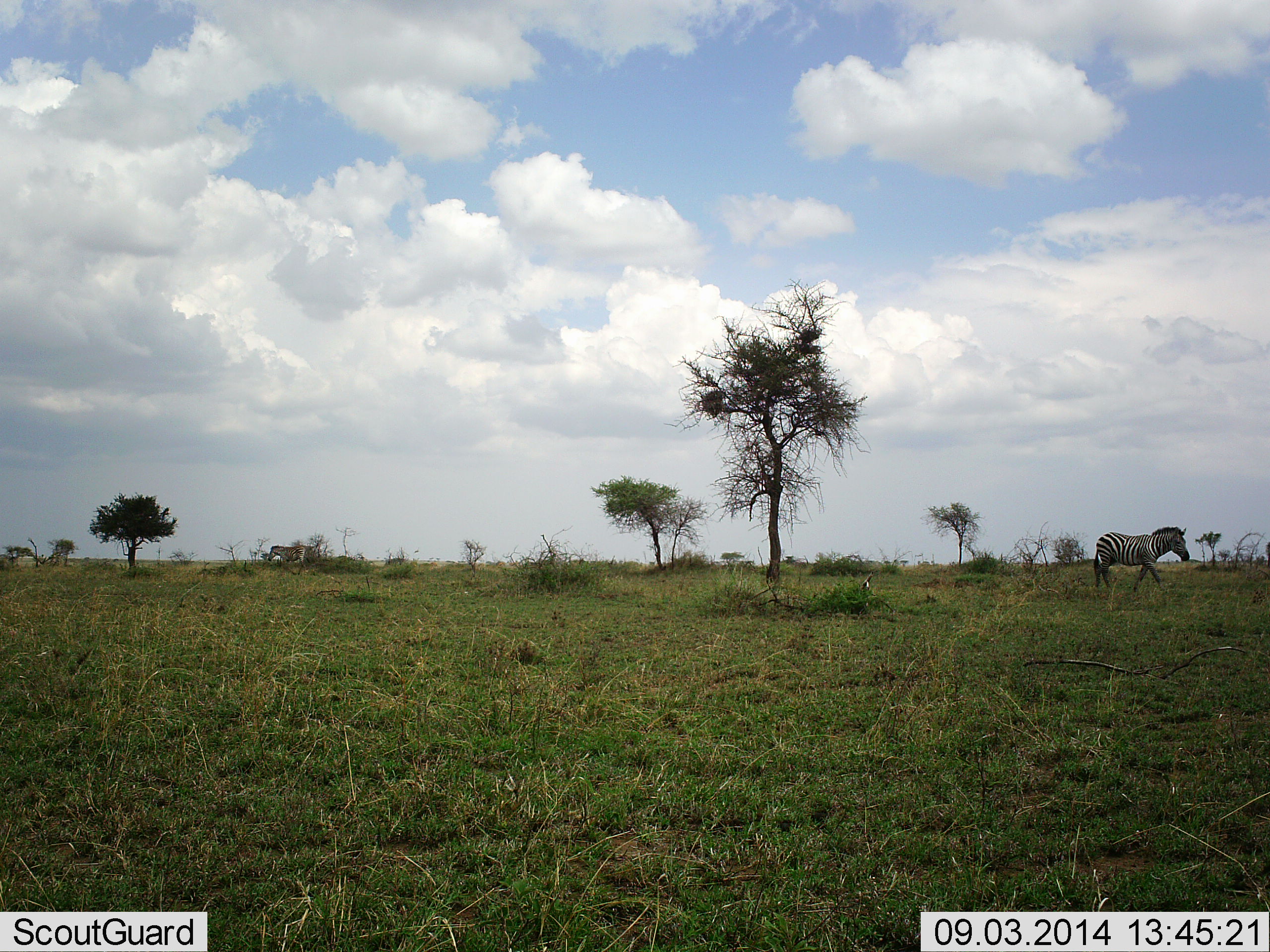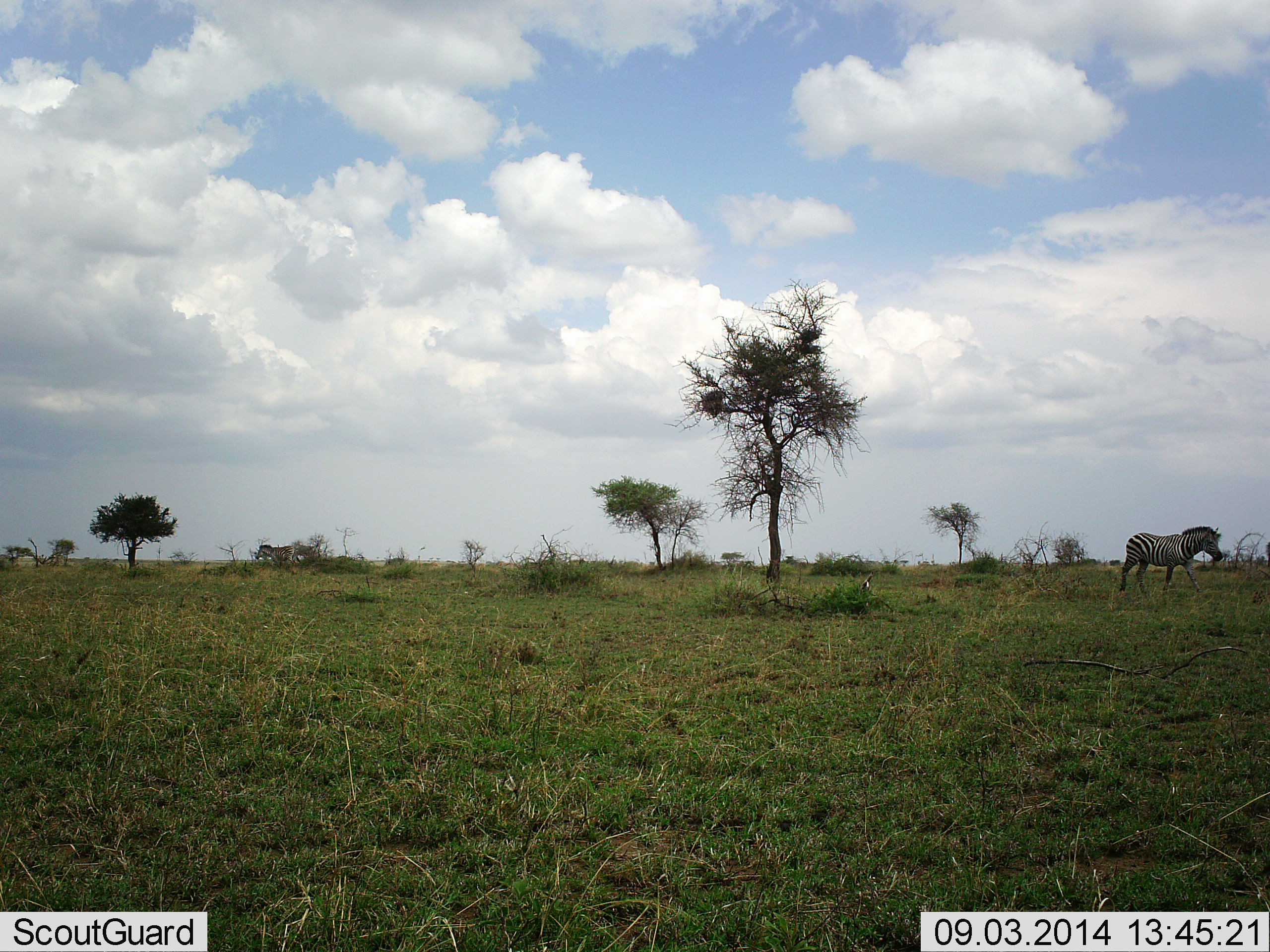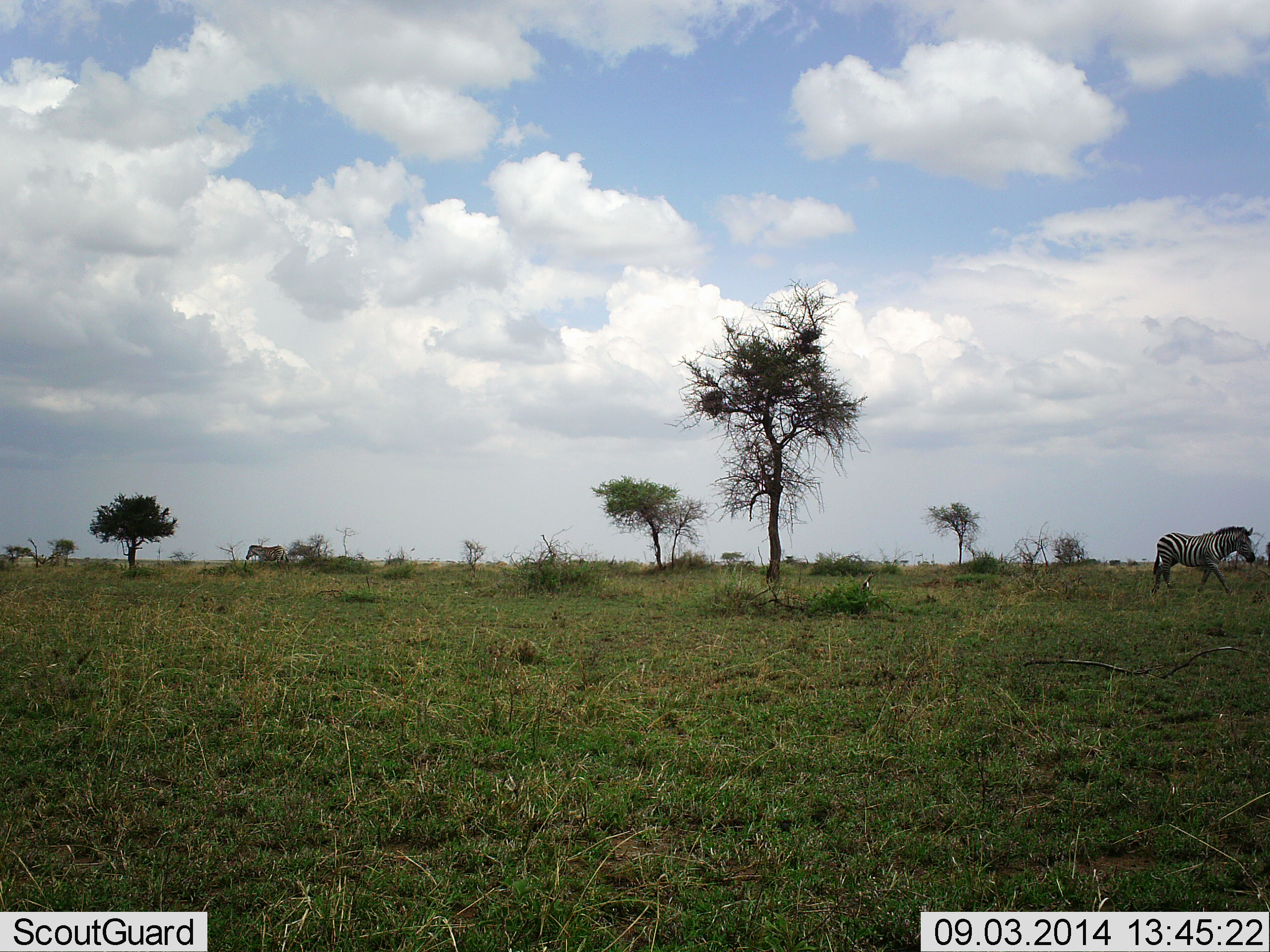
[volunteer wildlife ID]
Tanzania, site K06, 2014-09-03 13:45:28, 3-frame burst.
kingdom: Animalia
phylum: Chordata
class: Mammalia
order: Perissodactyla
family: Equidae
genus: Equus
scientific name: Equus quagga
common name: plains zebra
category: zebra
Zebra (plains zebra) (Equus quagga), count 2. Behavior (volunteer vote fractions): standing 0%, resting 0%, moving 100%, interacting 0%. Young present (vote fraction): 0%. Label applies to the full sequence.